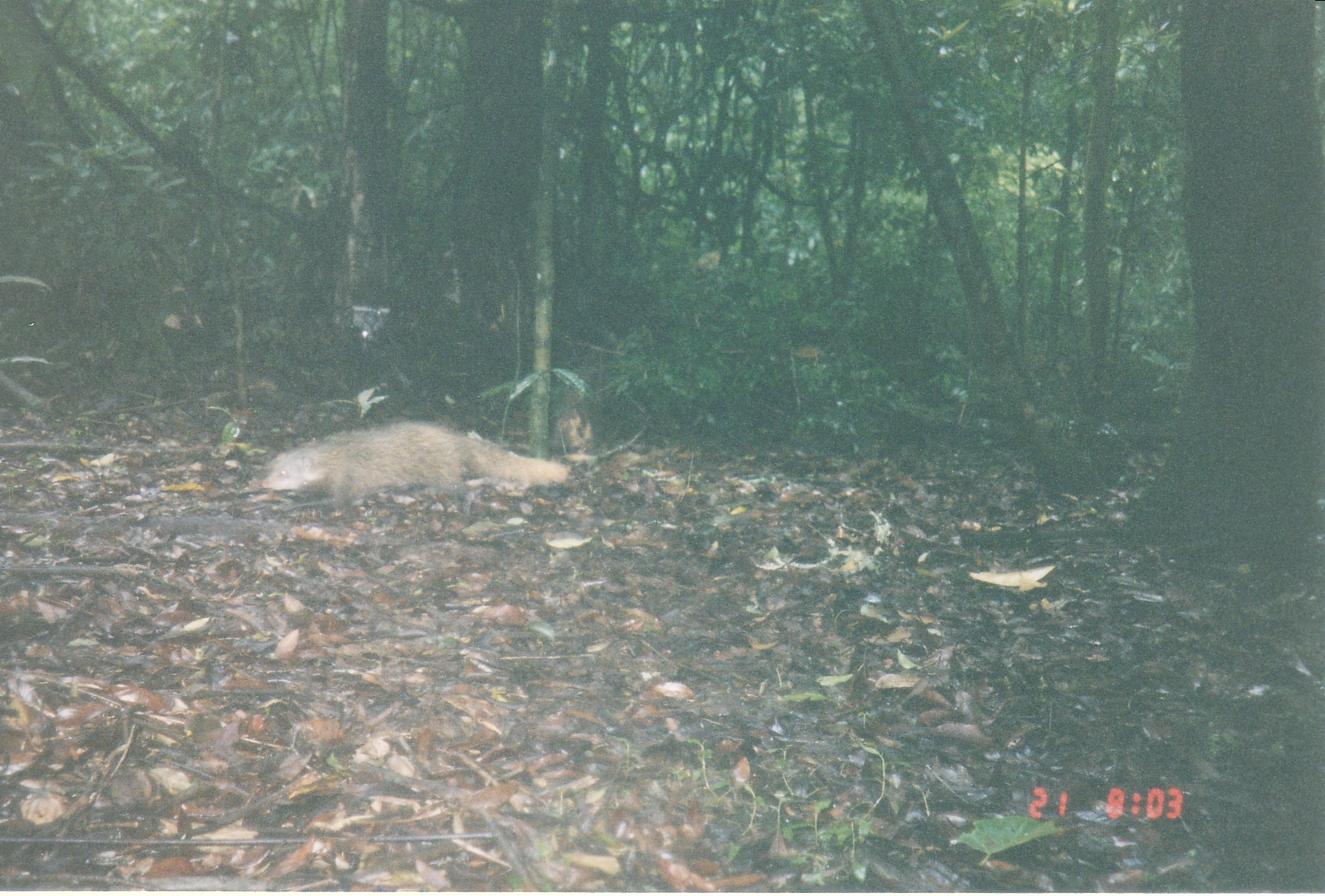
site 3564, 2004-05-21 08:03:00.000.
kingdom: Animalia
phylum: Chordata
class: Mammalia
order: Carnivora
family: Herpestidae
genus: Urva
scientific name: Urva urva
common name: crab-eating mongoose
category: herpestes urva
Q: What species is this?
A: Herpestes urva (crab-eating mongoose) (Urva urva).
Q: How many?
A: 1.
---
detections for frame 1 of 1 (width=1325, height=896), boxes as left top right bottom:
herpestes urva: 261 418 572 515